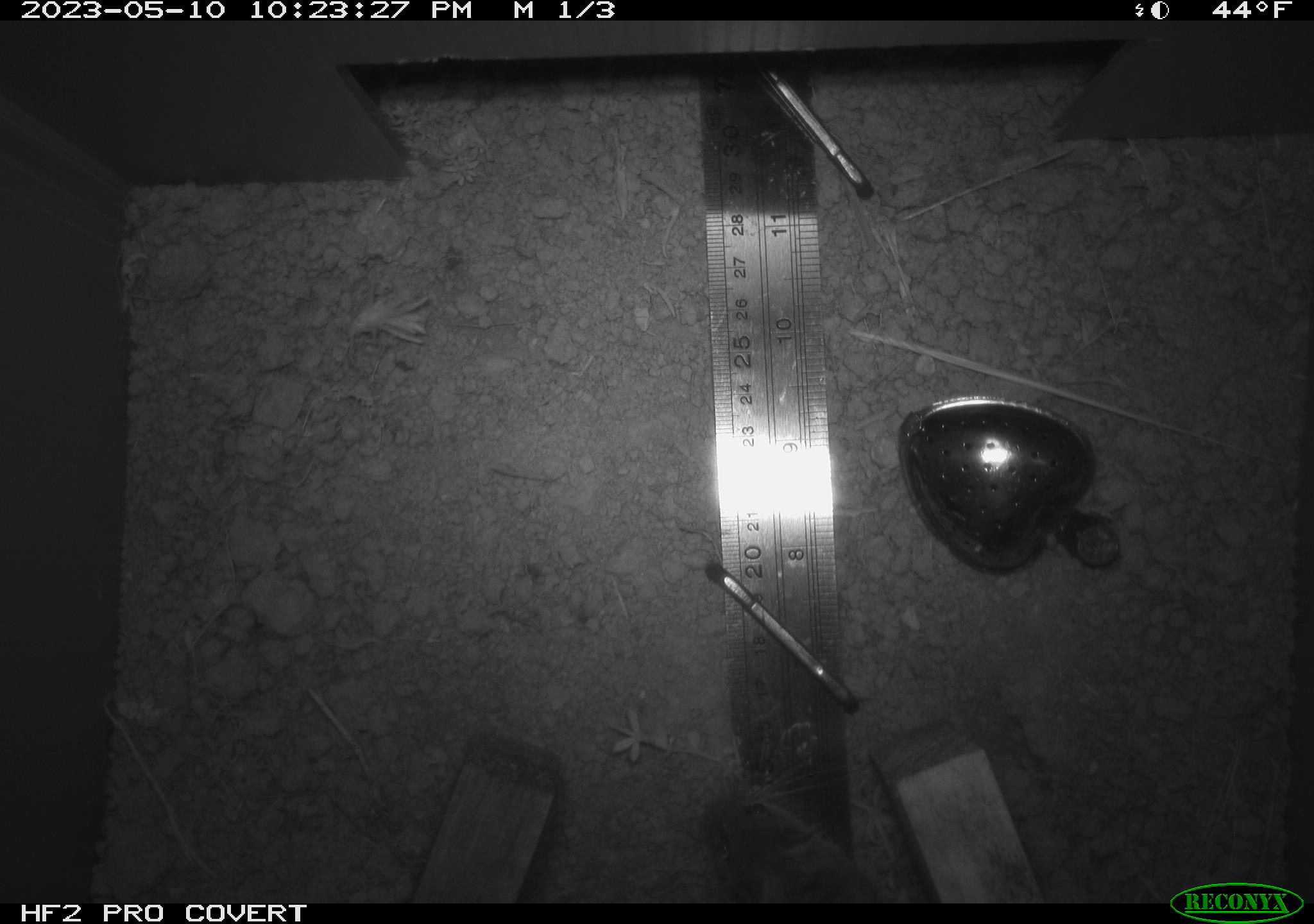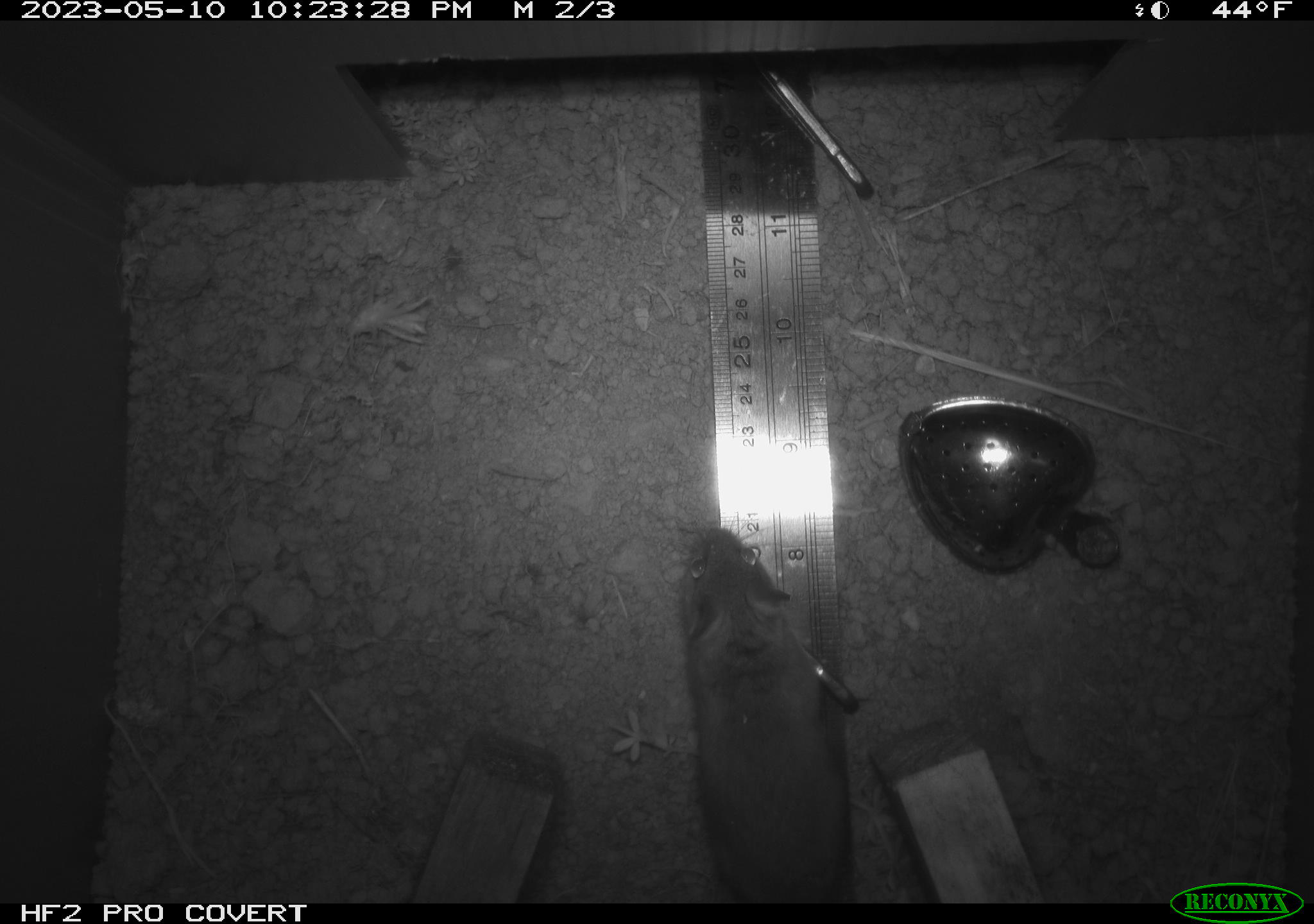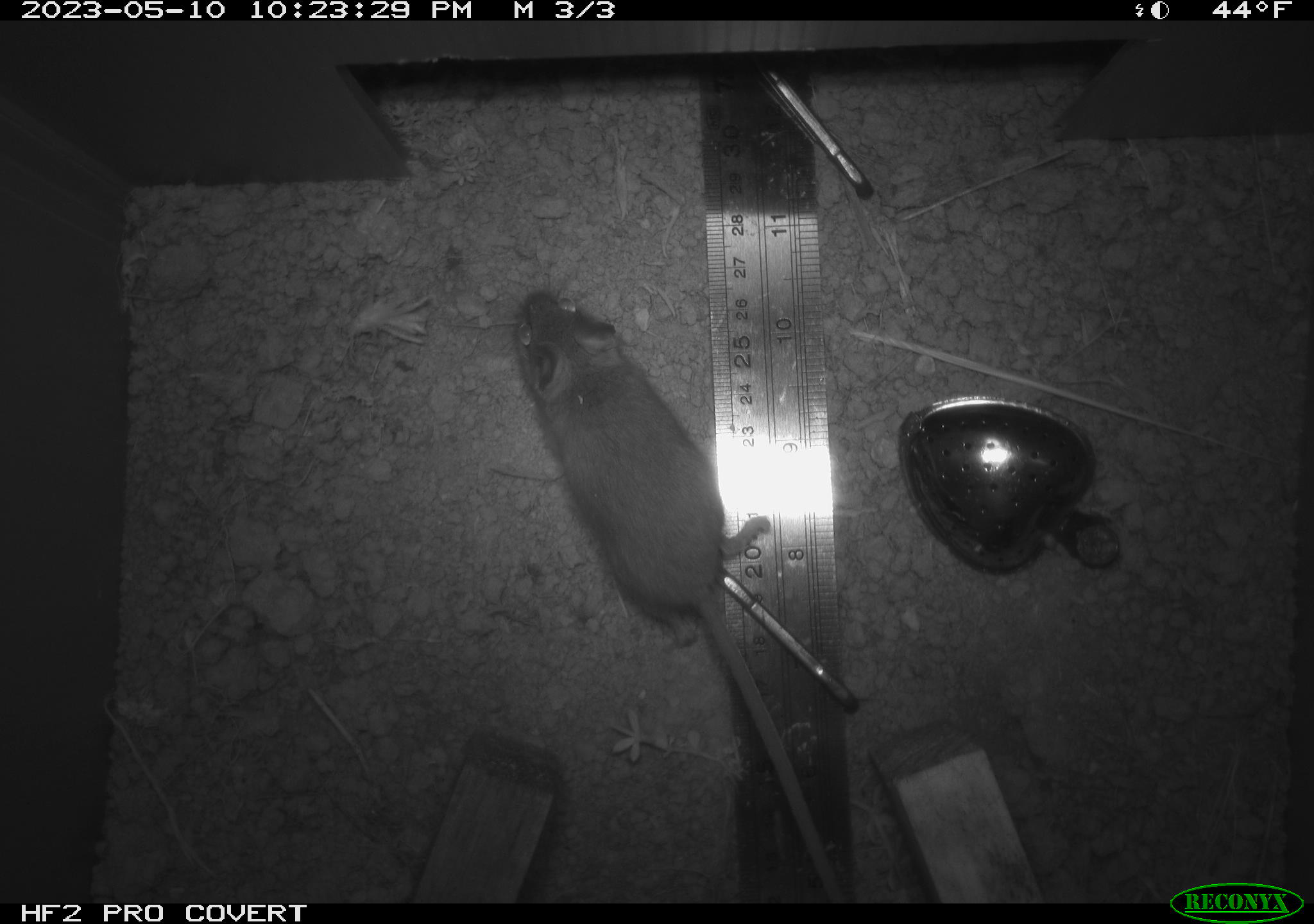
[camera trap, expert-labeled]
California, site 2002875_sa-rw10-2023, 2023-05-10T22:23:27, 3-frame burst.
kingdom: Animalia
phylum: Chordata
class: Mammalia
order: Rodentia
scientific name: Rodentia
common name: mouse species